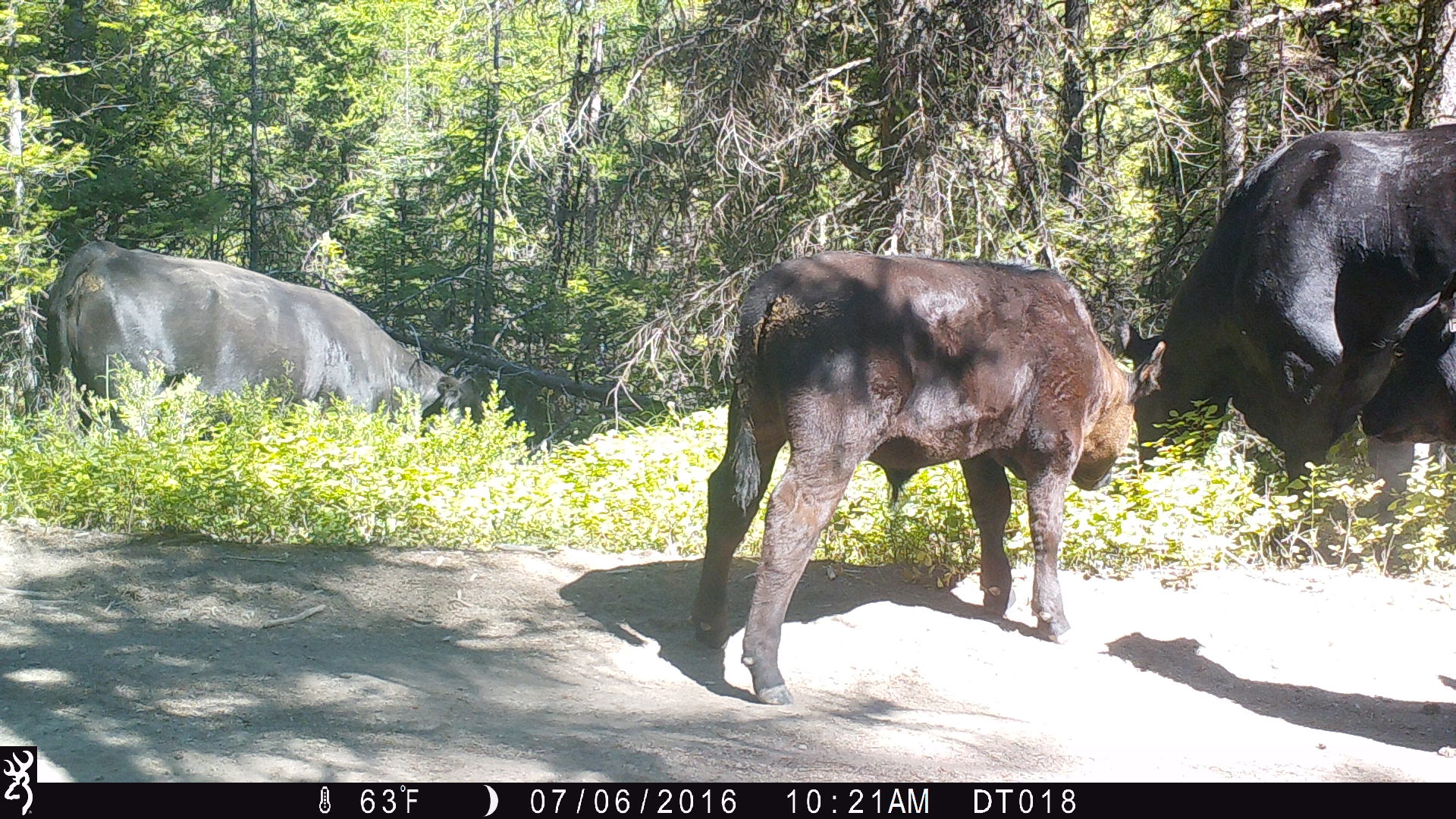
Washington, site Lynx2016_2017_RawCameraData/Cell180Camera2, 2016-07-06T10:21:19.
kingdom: Animalia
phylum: Chordata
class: Mammalia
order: Artiodactyla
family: Bovidae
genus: Bos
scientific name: Bos taurus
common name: domestic cattle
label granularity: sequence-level